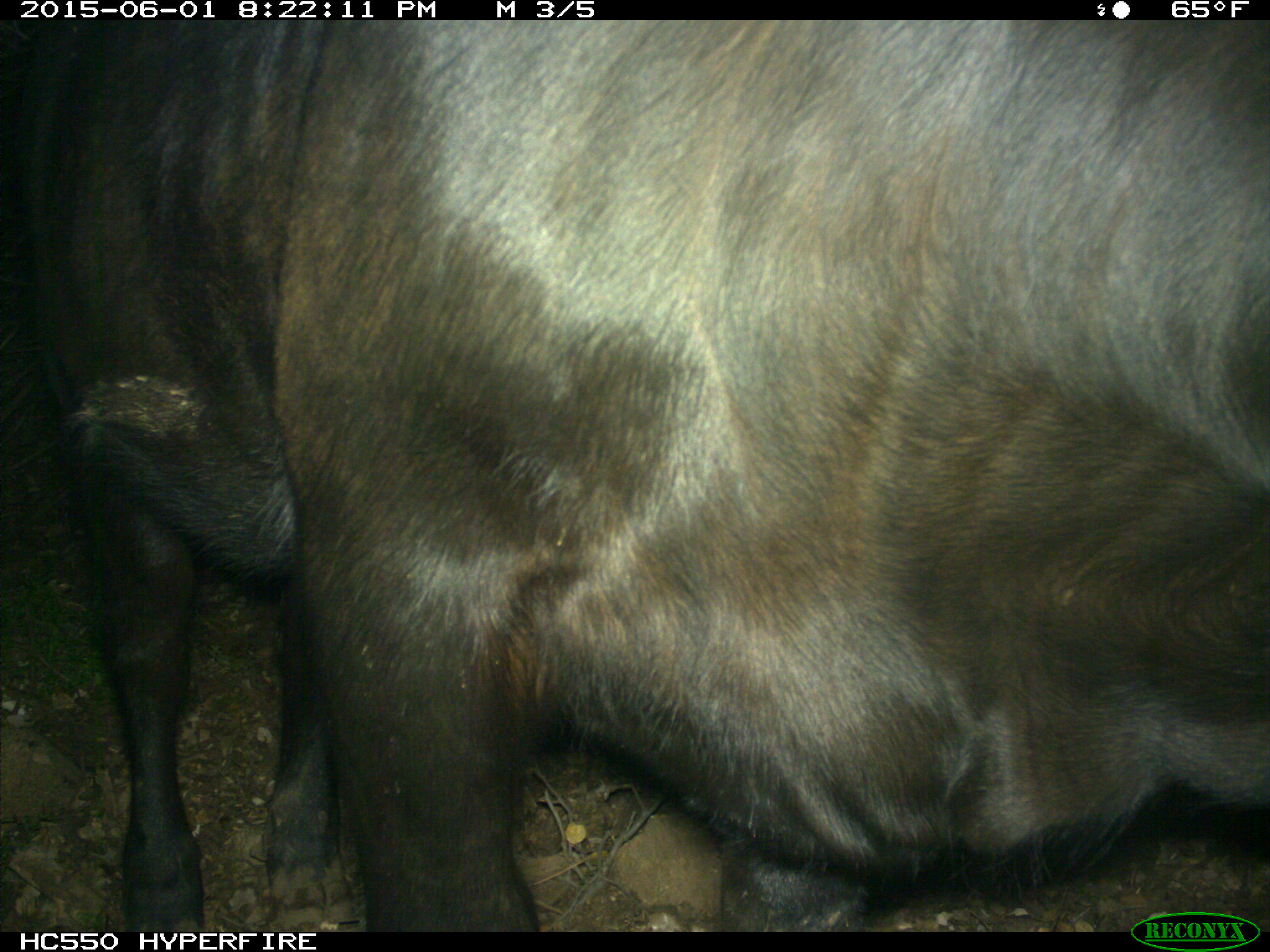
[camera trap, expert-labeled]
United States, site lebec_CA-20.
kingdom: Animalia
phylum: Chordata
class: Mammalia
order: Artiodactyla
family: Bovidae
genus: Bos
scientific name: Bos taurus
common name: domestic cow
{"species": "Bos taurus (domestic cow)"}